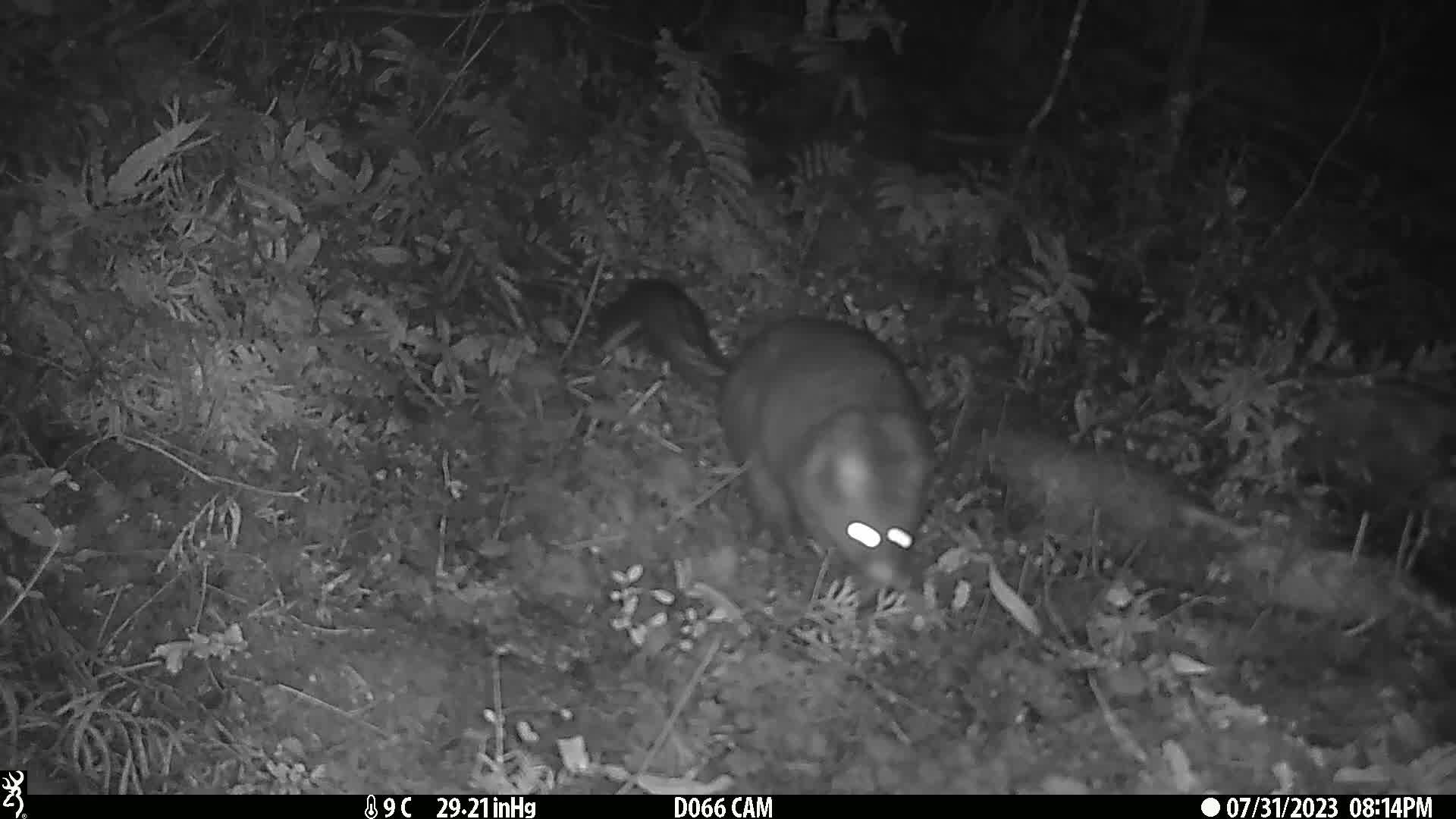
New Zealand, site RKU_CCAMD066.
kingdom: Animalia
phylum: Chordata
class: Mammalia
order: Diprotodontia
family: Phalangeridae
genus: Trichosurus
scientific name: Trichosurus vulpecula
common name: common brushtail possum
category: possum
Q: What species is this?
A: Possum (common brushtail possum) (Trichosurus vulpecula).